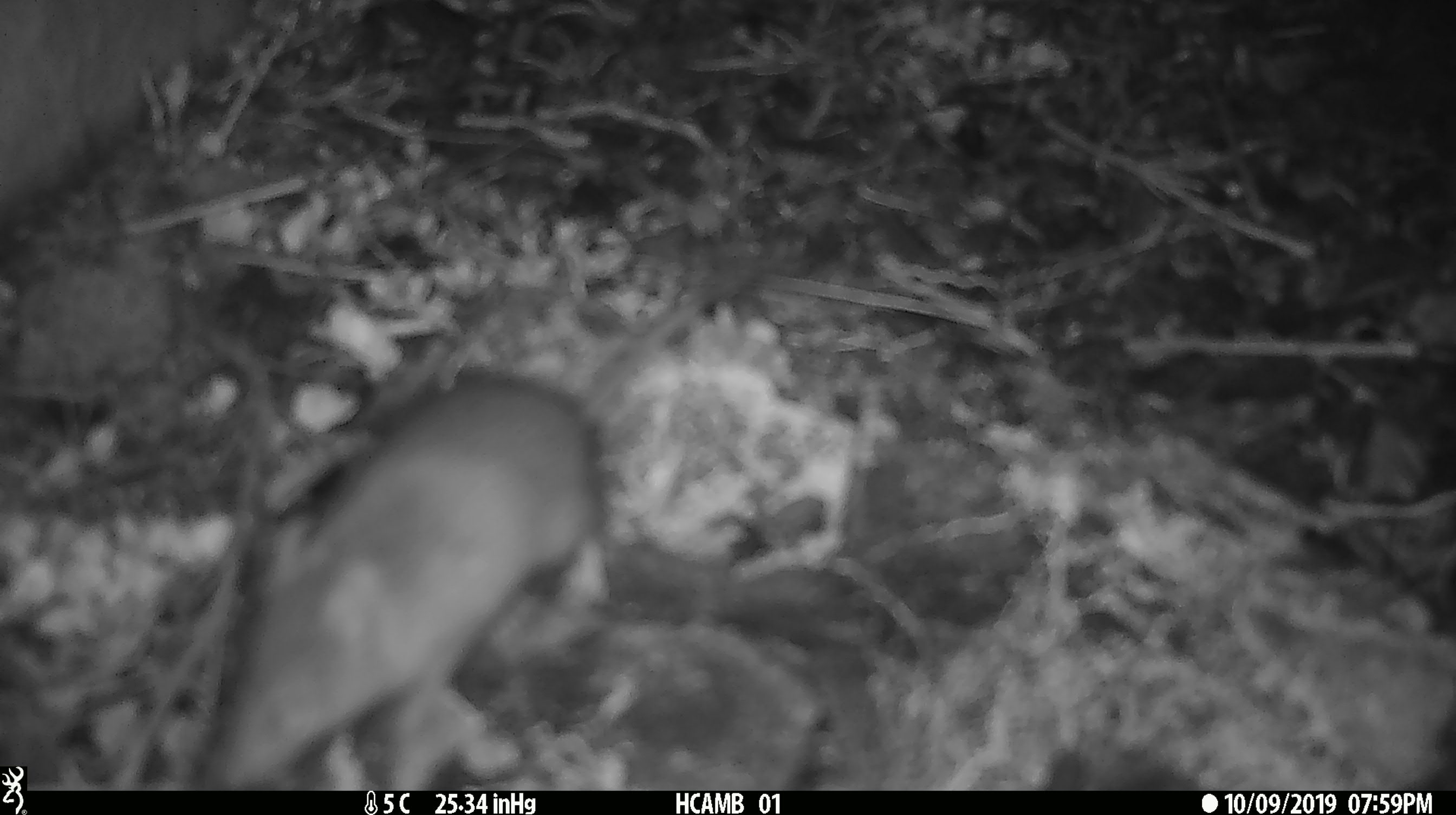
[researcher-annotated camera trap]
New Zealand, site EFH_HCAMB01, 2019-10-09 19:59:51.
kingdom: Animalia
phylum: Chordata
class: Mammalia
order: Rodentia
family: Muridae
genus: Mus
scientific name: Mus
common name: mouse